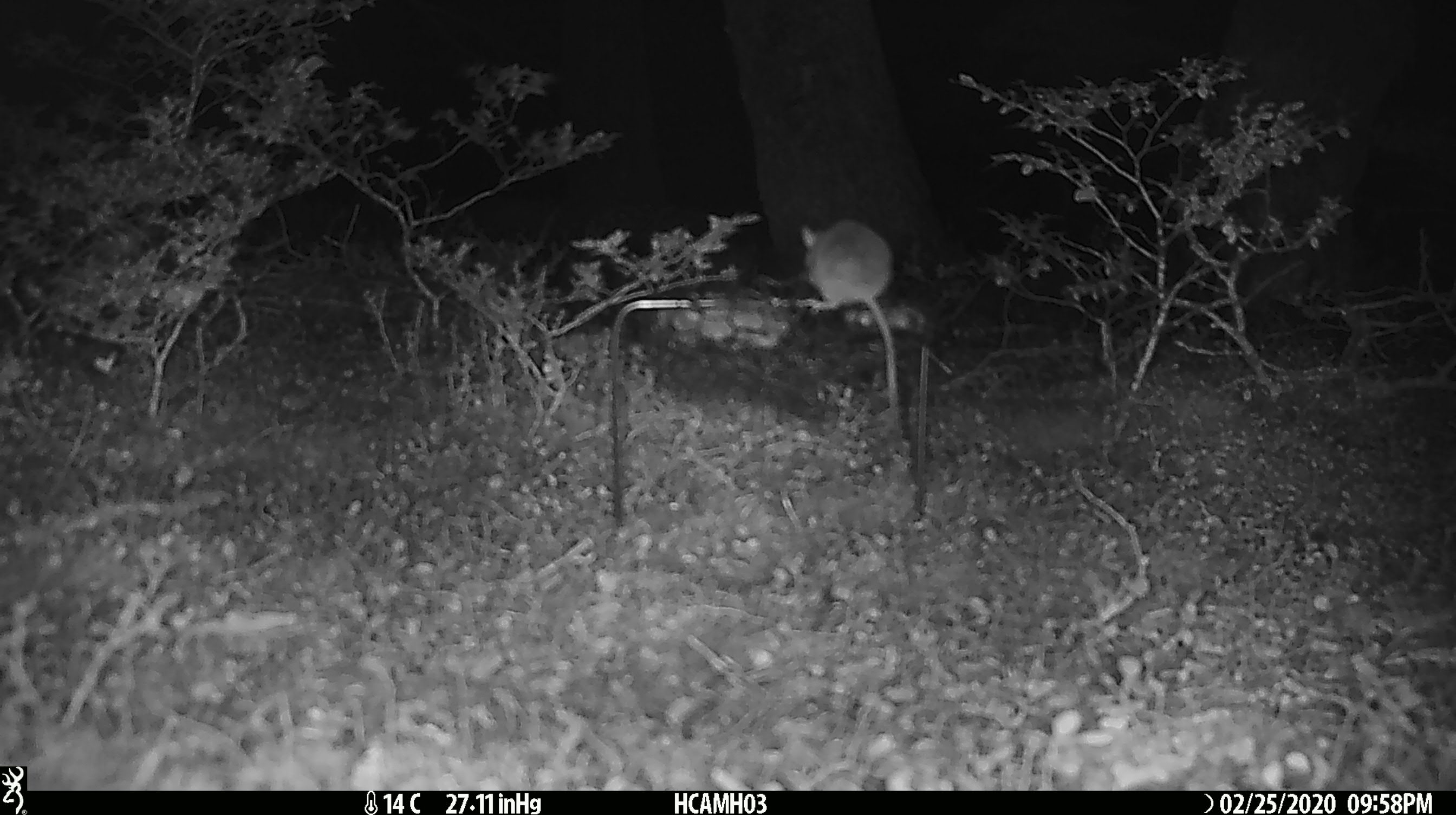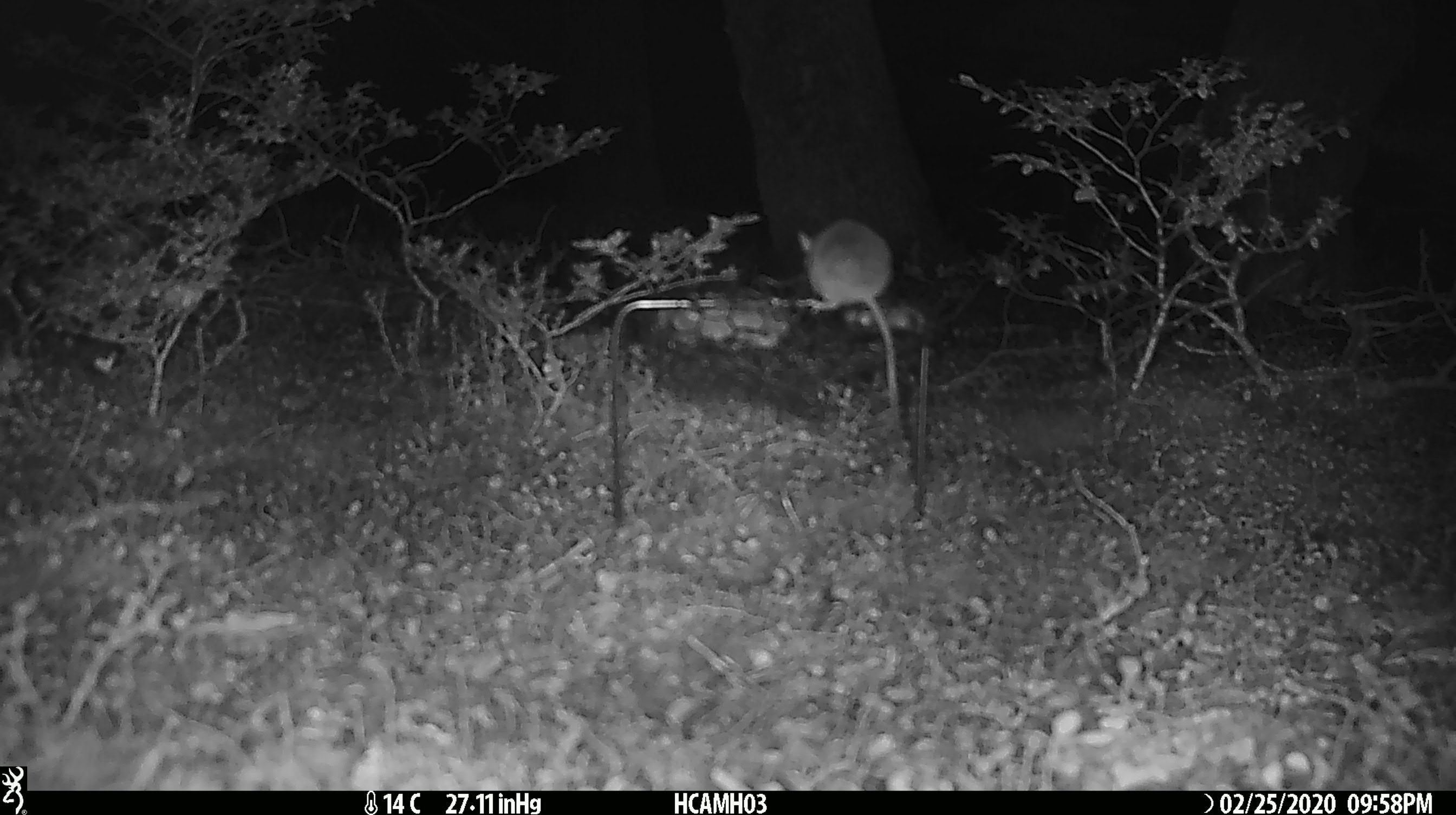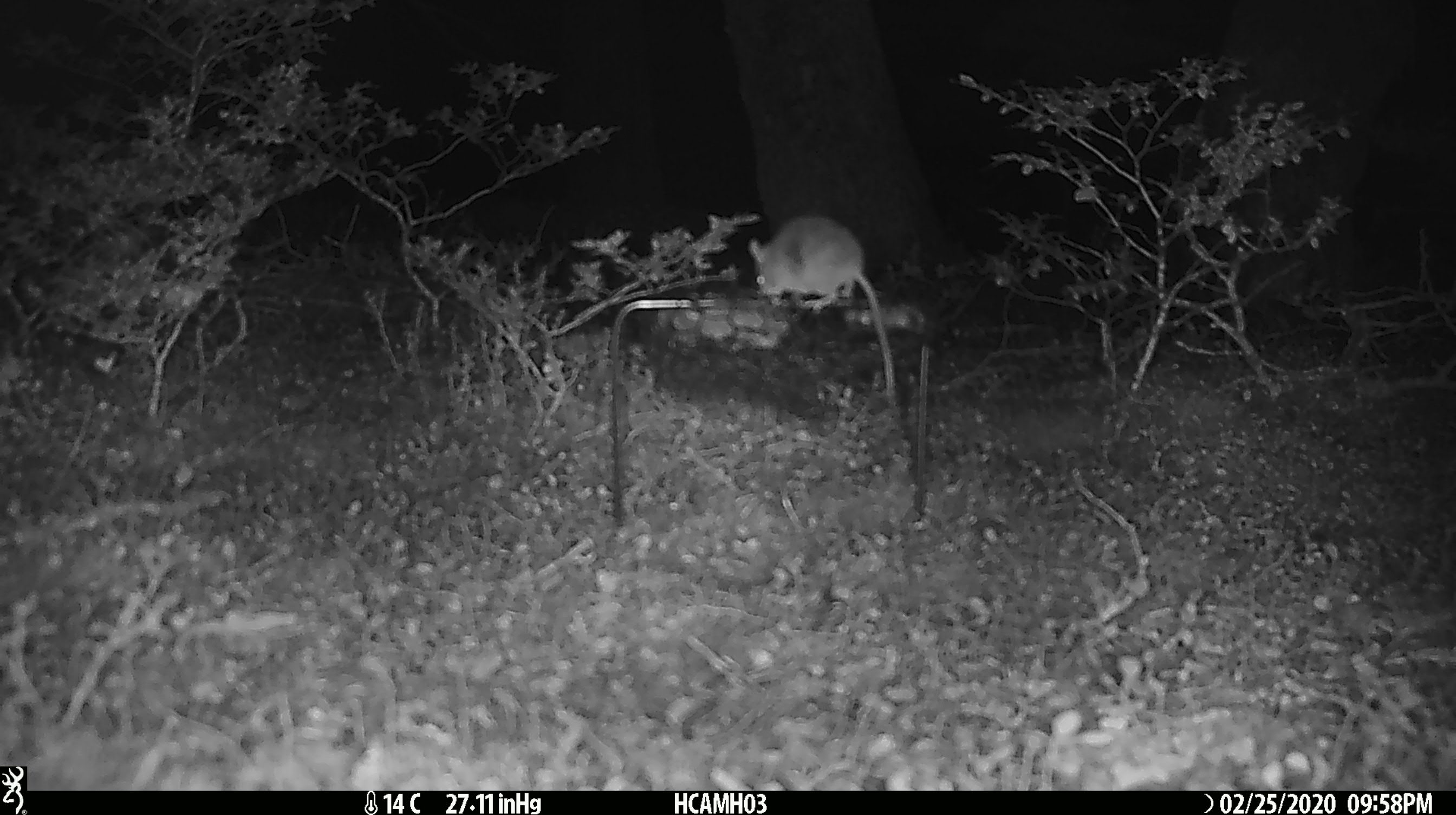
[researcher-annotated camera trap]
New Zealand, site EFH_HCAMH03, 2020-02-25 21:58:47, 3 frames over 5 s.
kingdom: Animalia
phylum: Chordata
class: Mammalia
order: Rodentia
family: Muridae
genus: Mus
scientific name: Mus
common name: mouse